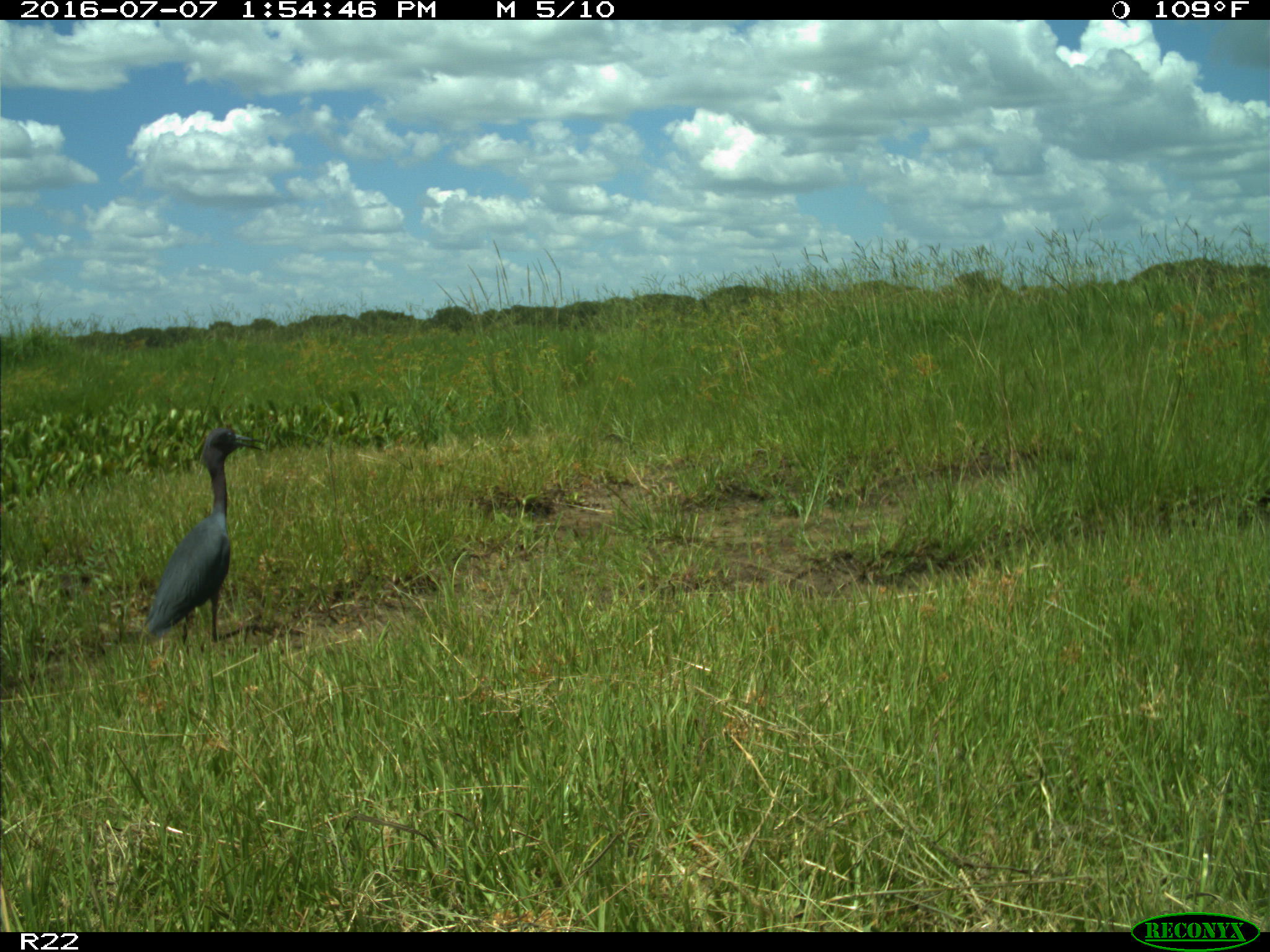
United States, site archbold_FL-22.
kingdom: Animalia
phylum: Chordata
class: Aves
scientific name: Aves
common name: birds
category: unidentified bird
Unidentified bird (birds) (Aves).